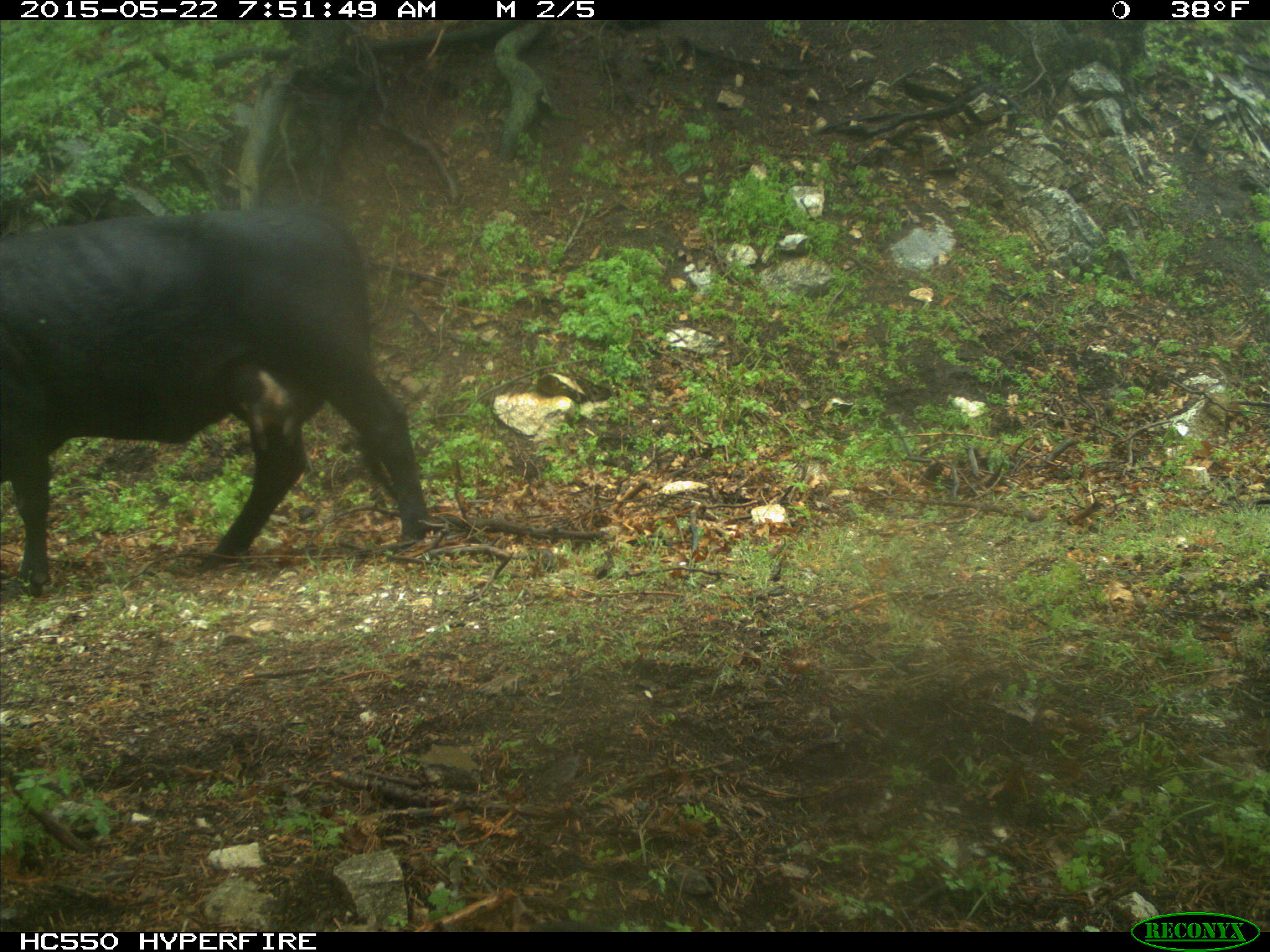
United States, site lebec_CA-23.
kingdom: Animalia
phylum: Chordata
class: Mammalia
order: Artiodactyla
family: Bovidae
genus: Bos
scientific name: Bos taurus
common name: domestic cow